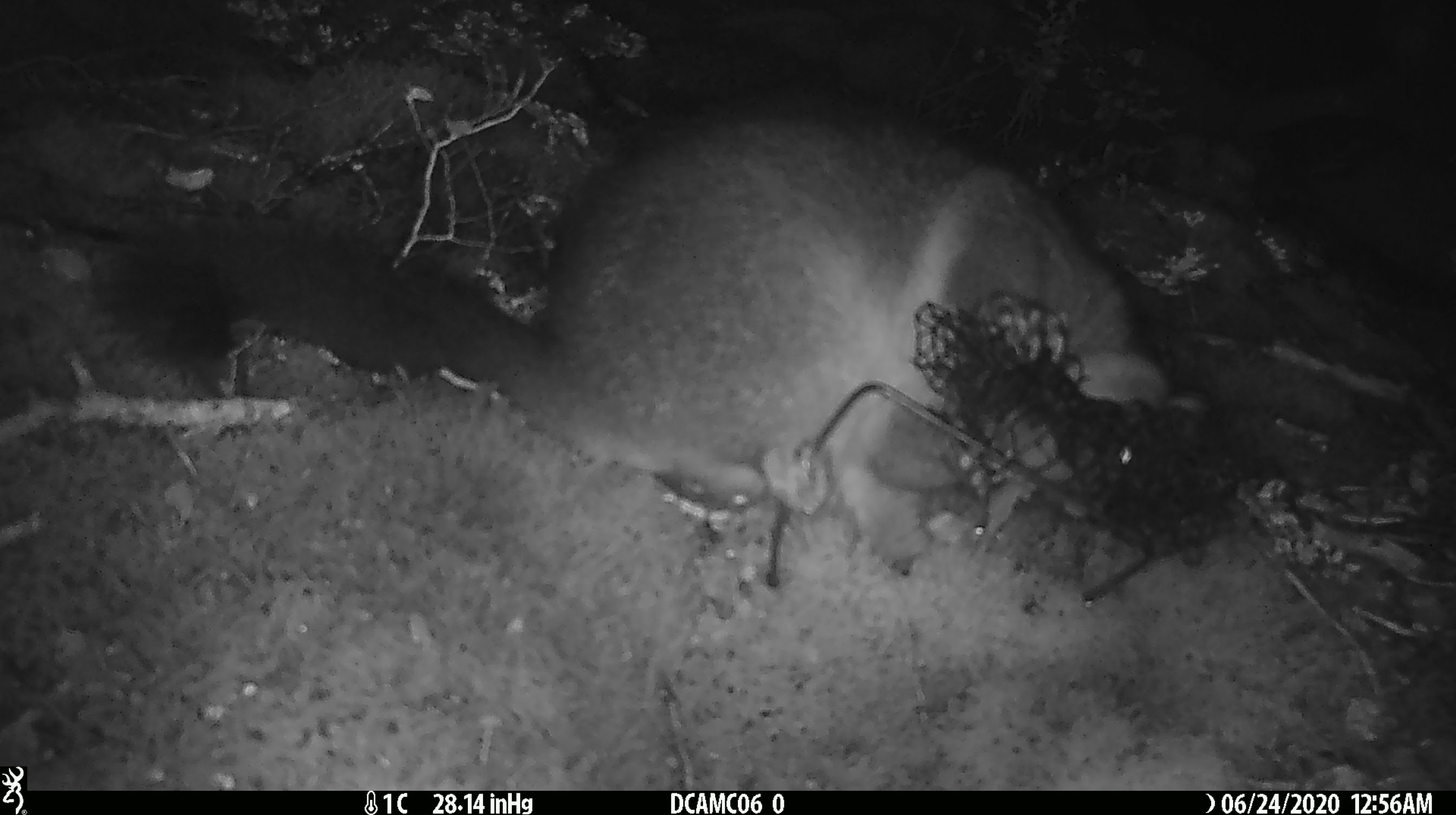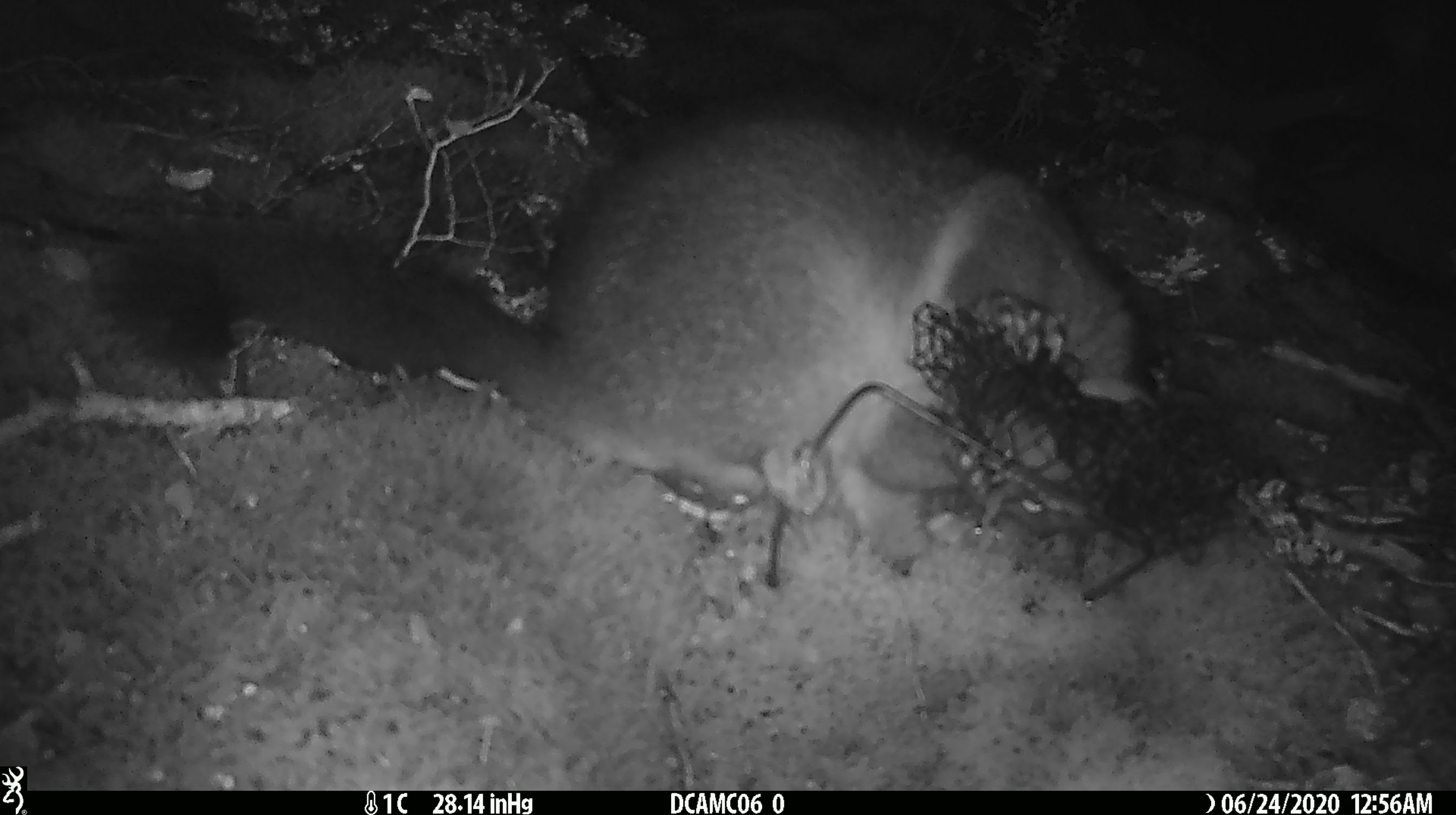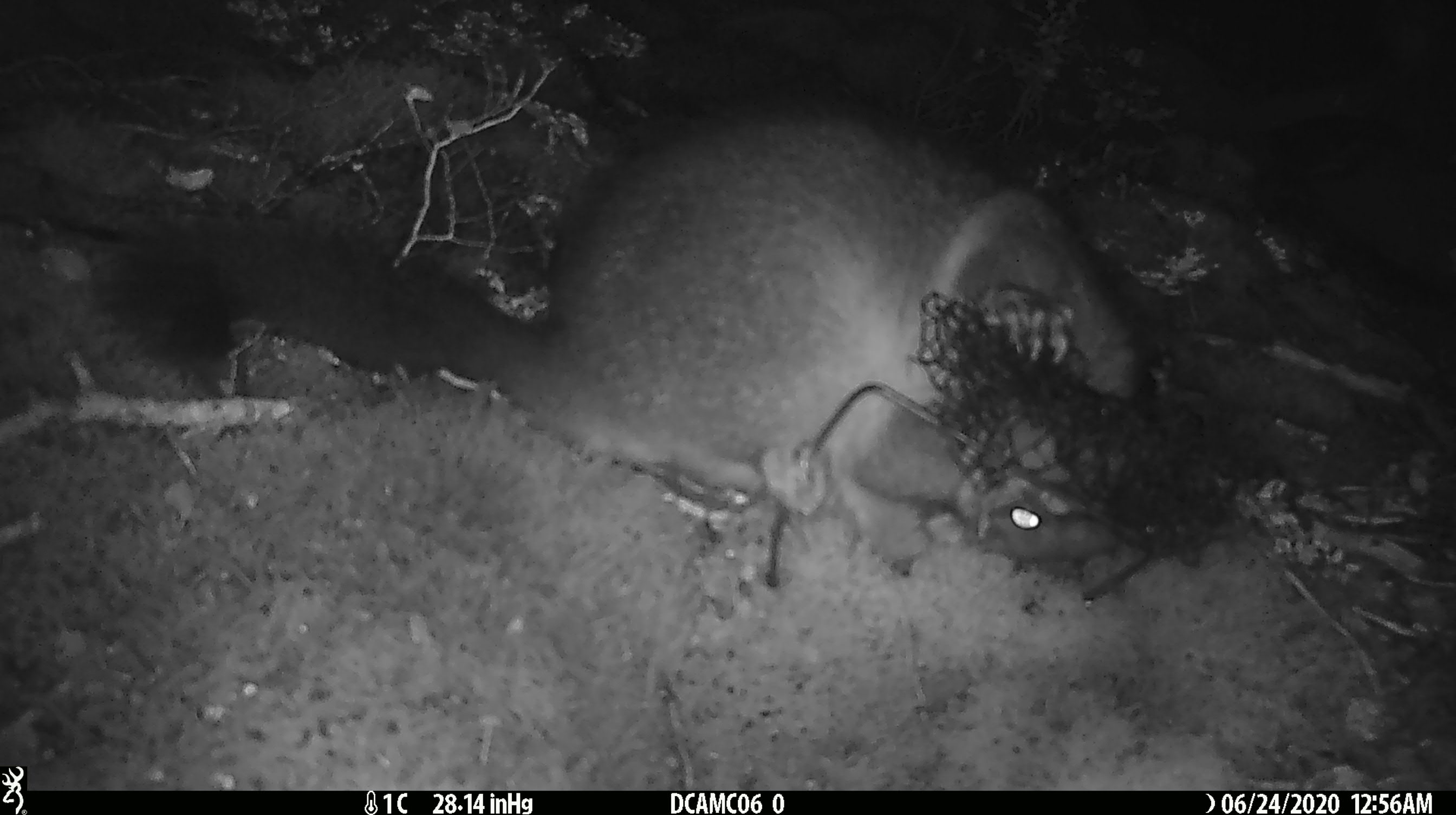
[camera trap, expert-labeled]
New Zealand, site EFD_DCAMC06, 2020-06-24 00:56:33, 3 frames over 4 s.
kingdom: Animalia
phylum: Chordata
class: Mammalia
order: Diprotodontia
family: Phalangeridae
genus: Trichosurus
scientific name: Trichosurus vulpecula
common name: common brushtail possum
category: possum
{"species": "possum (common brushtail possum) (Trichosurus vulpecula)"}